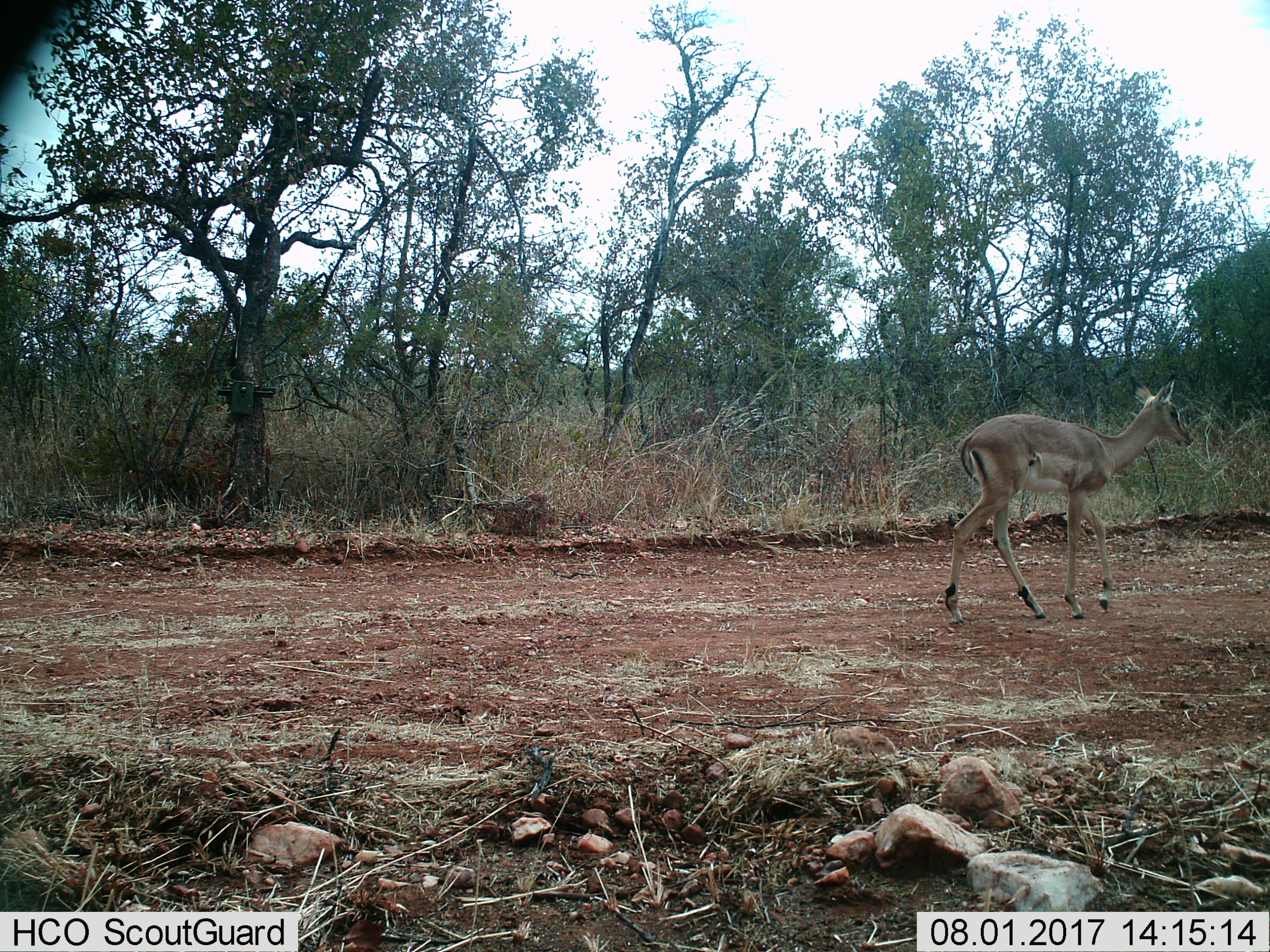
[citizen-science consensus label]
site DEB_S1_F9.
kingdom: Animalia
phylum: Chordata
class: Mammalia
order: Artiodactyla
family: Bovidae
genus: Aepyceros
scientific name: Aepyceros melampus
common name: impala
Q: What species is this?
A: Impala (Aepyceros melampus).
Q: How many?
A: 1.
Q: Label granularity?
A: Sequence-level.